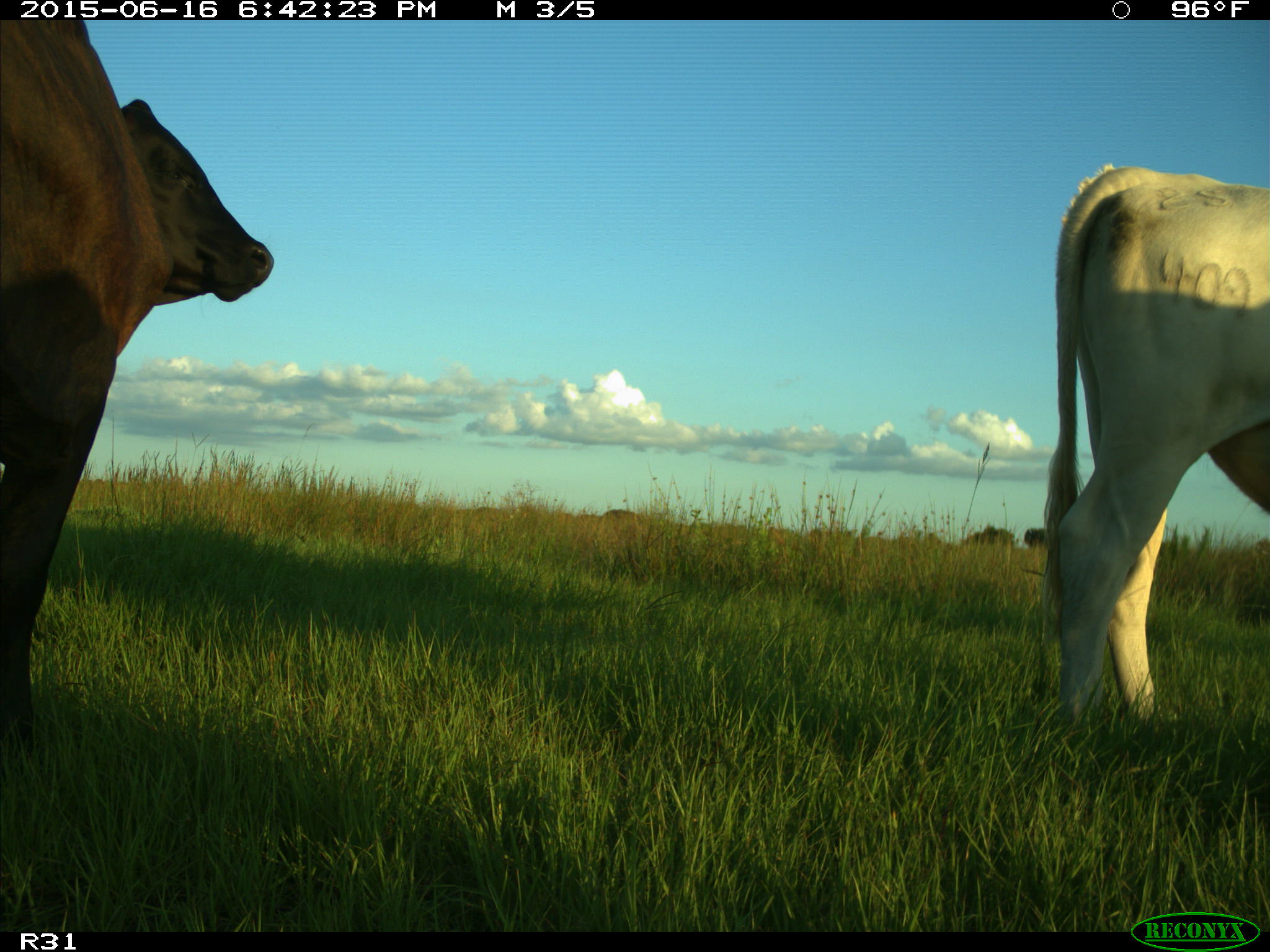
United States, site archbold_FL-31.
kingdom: Animalia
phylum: Chordata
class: Mammalia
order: Artiodactyla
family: Bovidae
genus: Bos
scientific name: Bos taurus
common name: domestic cow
Bos taurus (domestic cow).